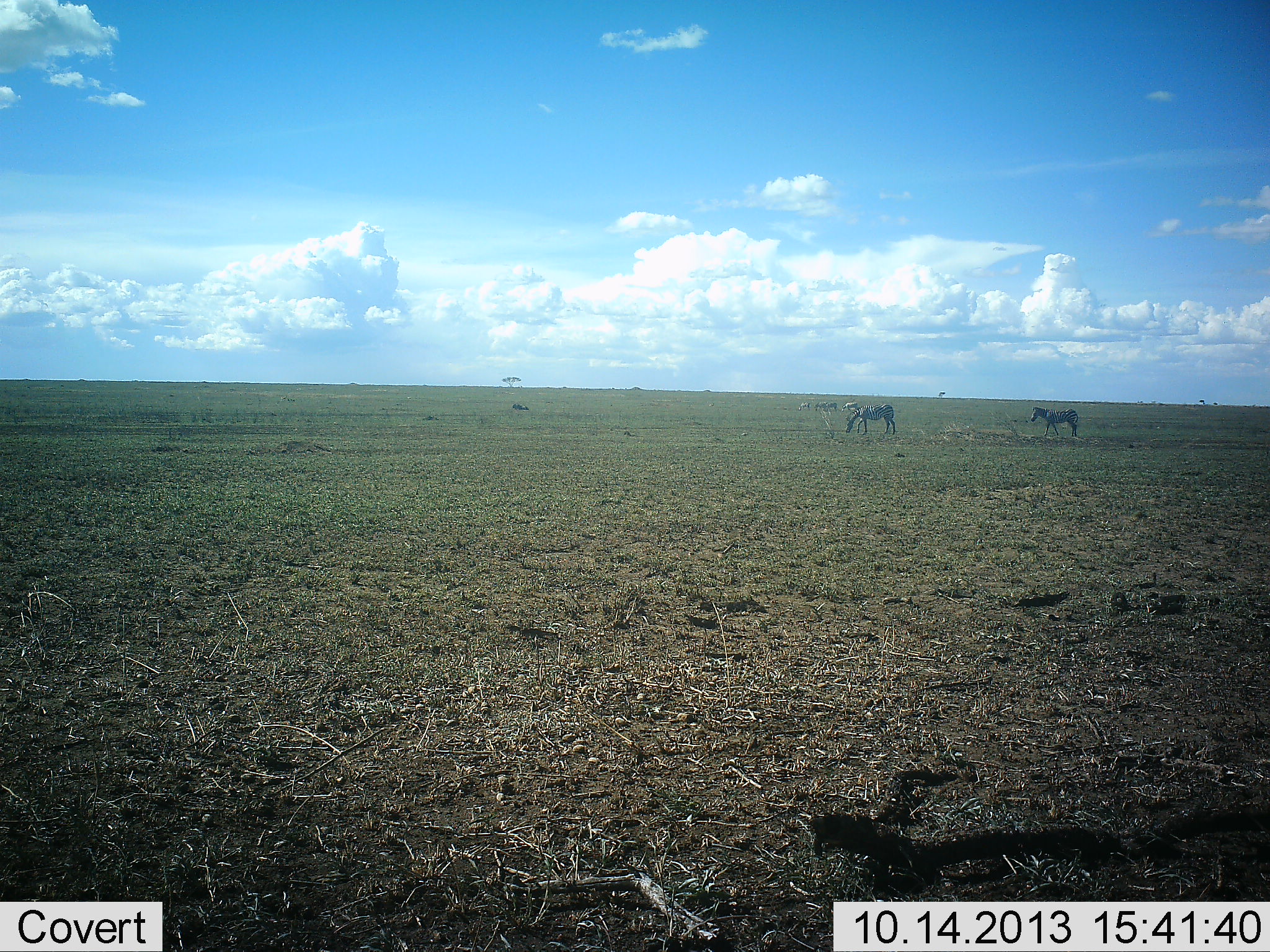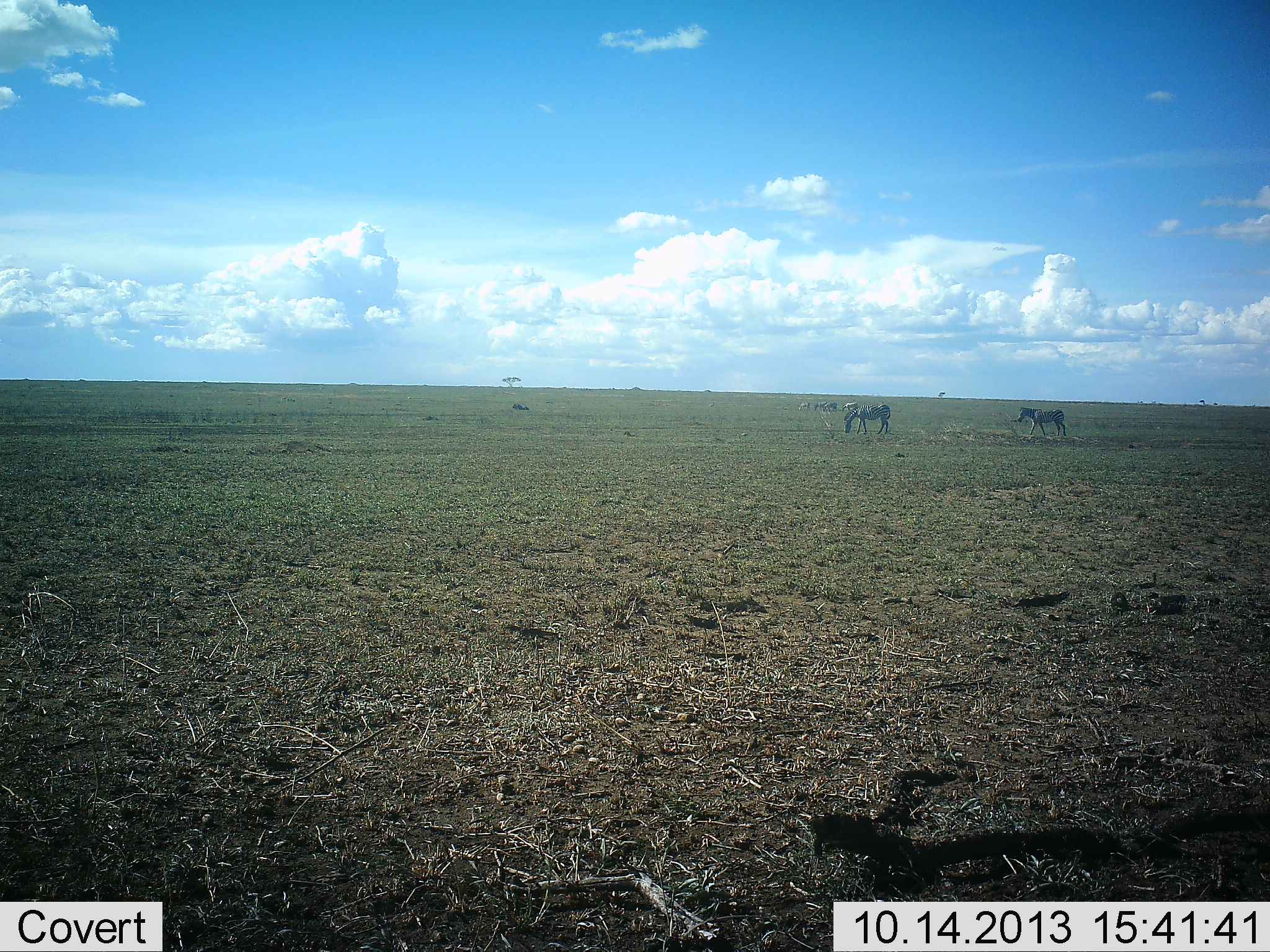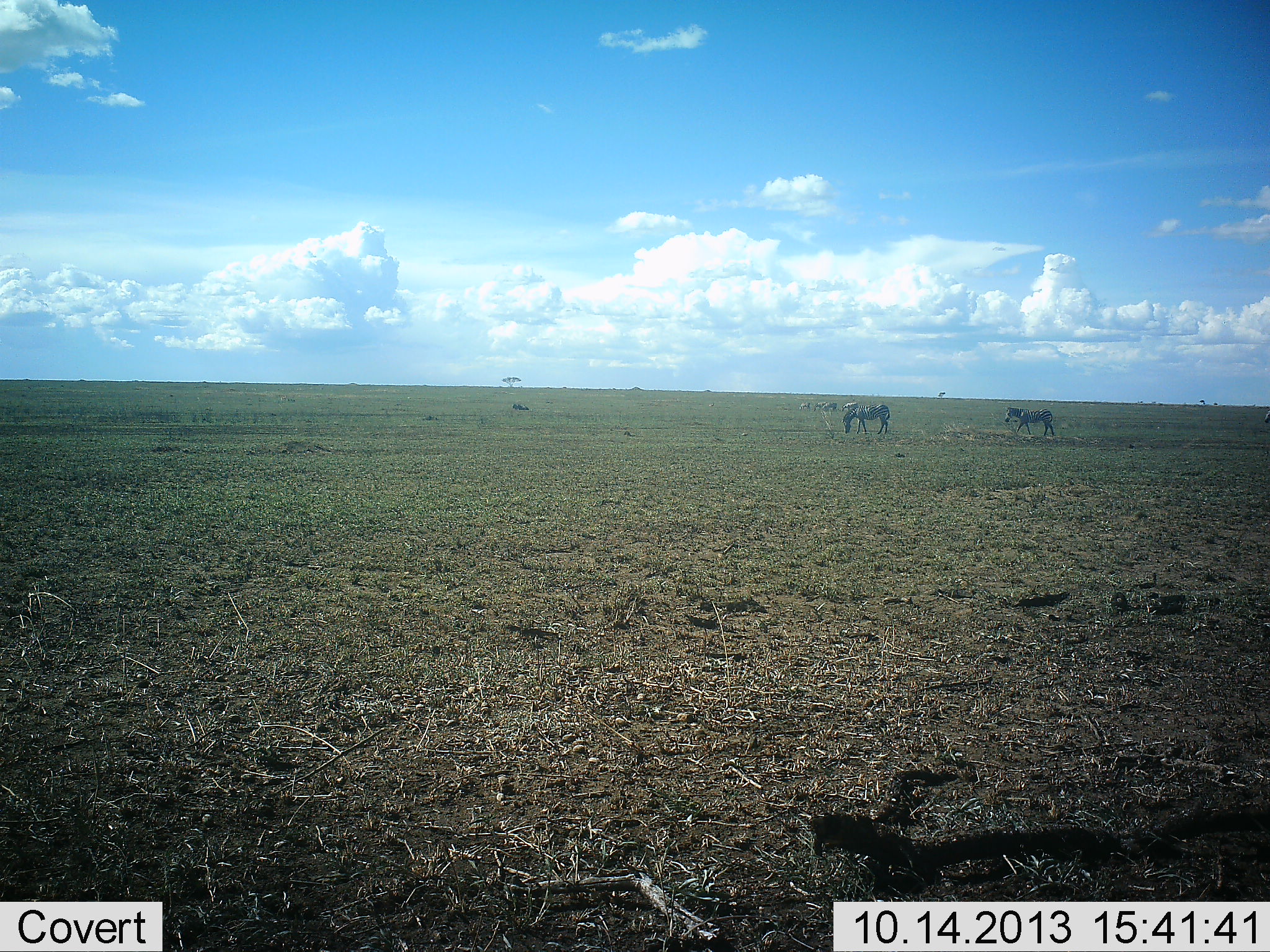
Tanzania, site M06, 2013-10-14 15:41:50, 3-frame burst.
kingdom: Animalia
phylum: Chordata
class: Mammalia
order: Perissodactyla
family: Equidae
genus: Equus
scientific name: Equus quagga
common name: plains zebra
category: zebra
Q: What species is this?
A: Zebra (plains zebra) (Equus quagga).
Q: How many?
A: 2.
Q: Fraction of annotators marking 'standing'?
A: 30%.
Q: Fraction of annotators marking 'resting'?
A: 0%.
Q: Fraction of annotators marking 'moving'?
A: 60%.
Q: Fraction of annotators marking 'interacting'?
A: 0%.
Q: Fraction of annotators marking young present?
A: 0%.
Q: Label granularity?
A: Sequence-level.